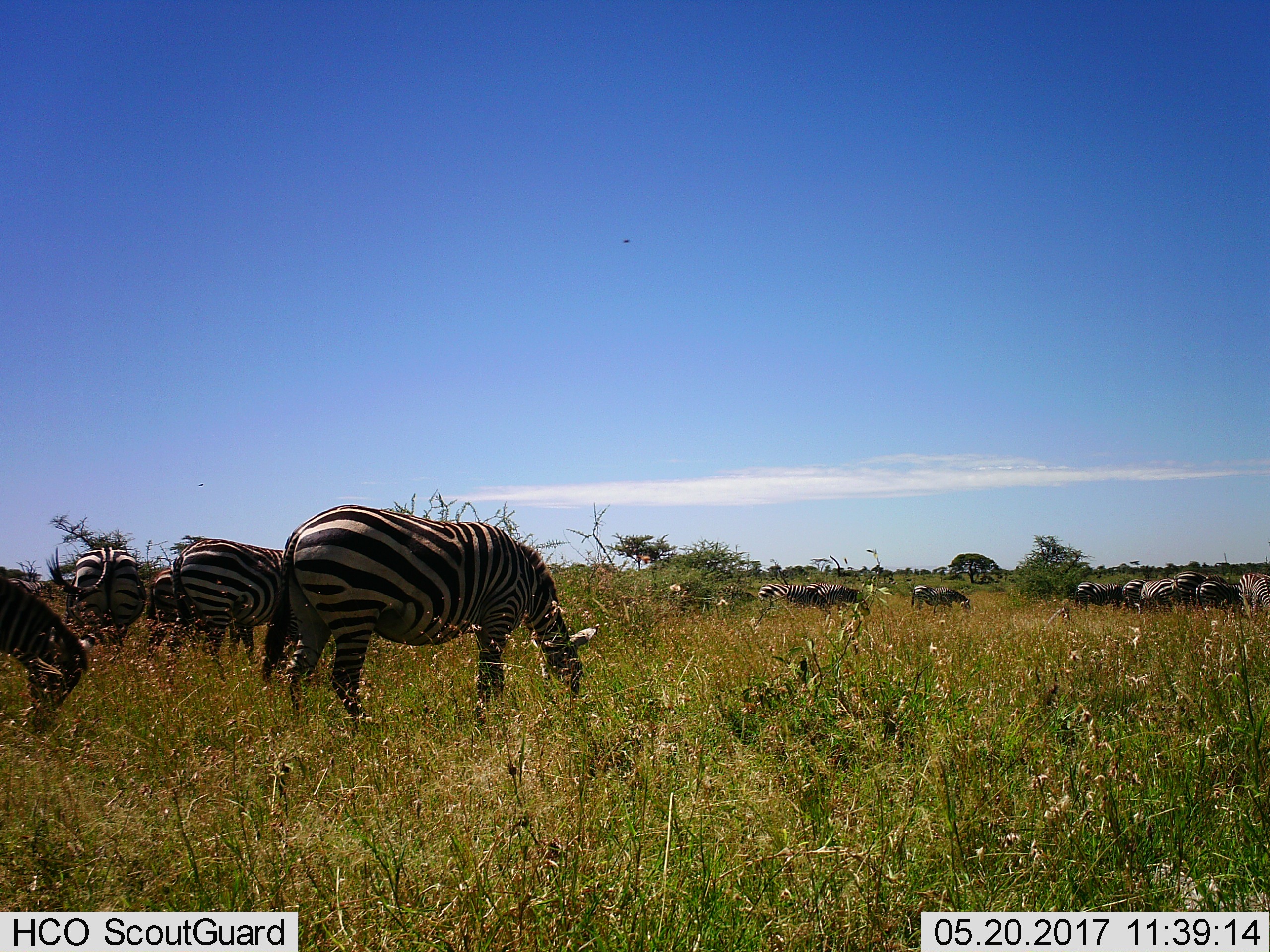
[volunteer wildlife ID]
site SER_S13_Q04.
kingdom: Animalia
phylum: Chordata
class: Mammalia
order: Perissodactyla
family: Equidae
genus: Equus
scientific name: Equus quagga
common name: plains zebra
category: zebraplains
Zebraplains (plains zebra) (Equus quagga), count 11-50. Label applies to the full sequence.